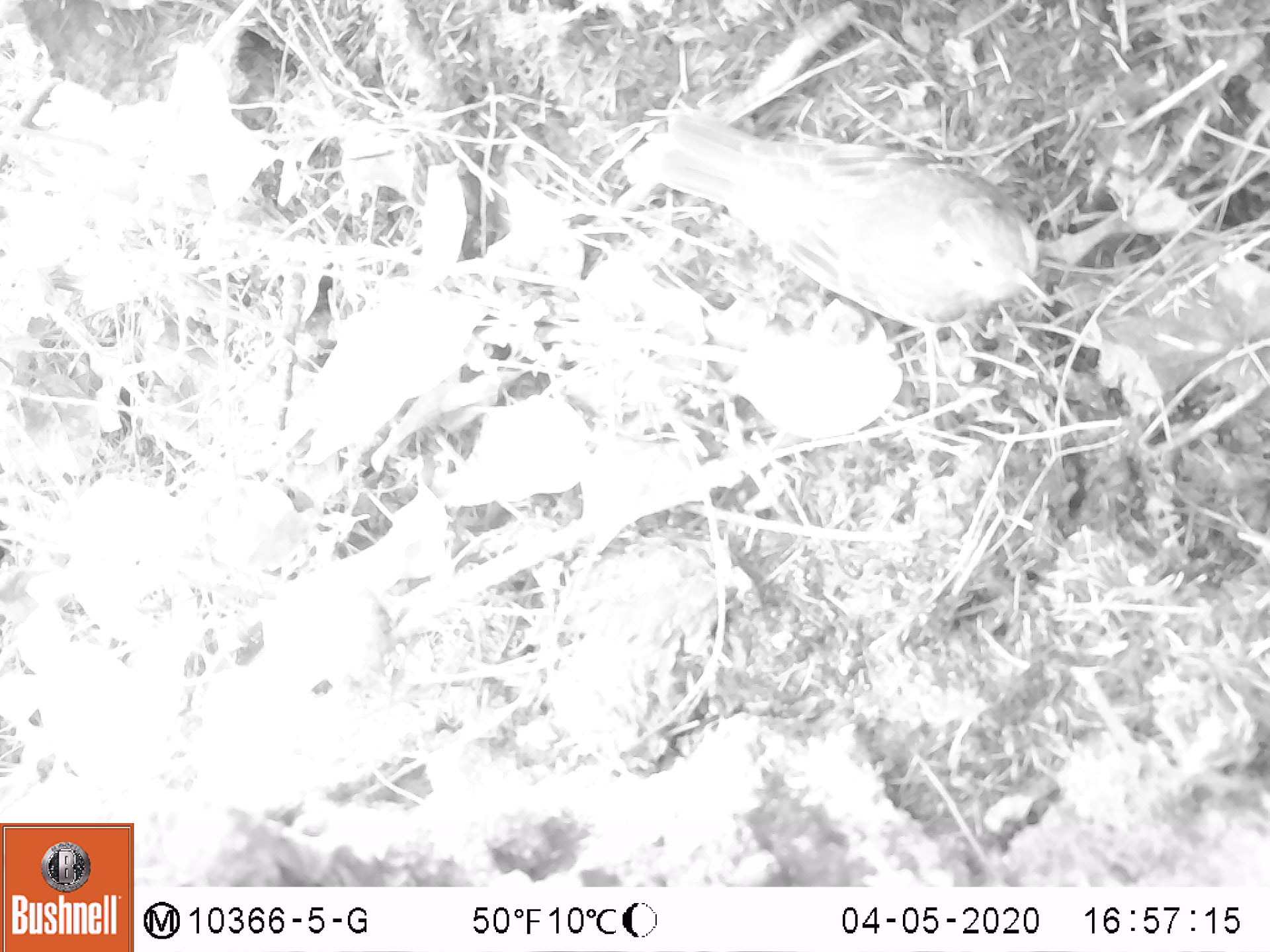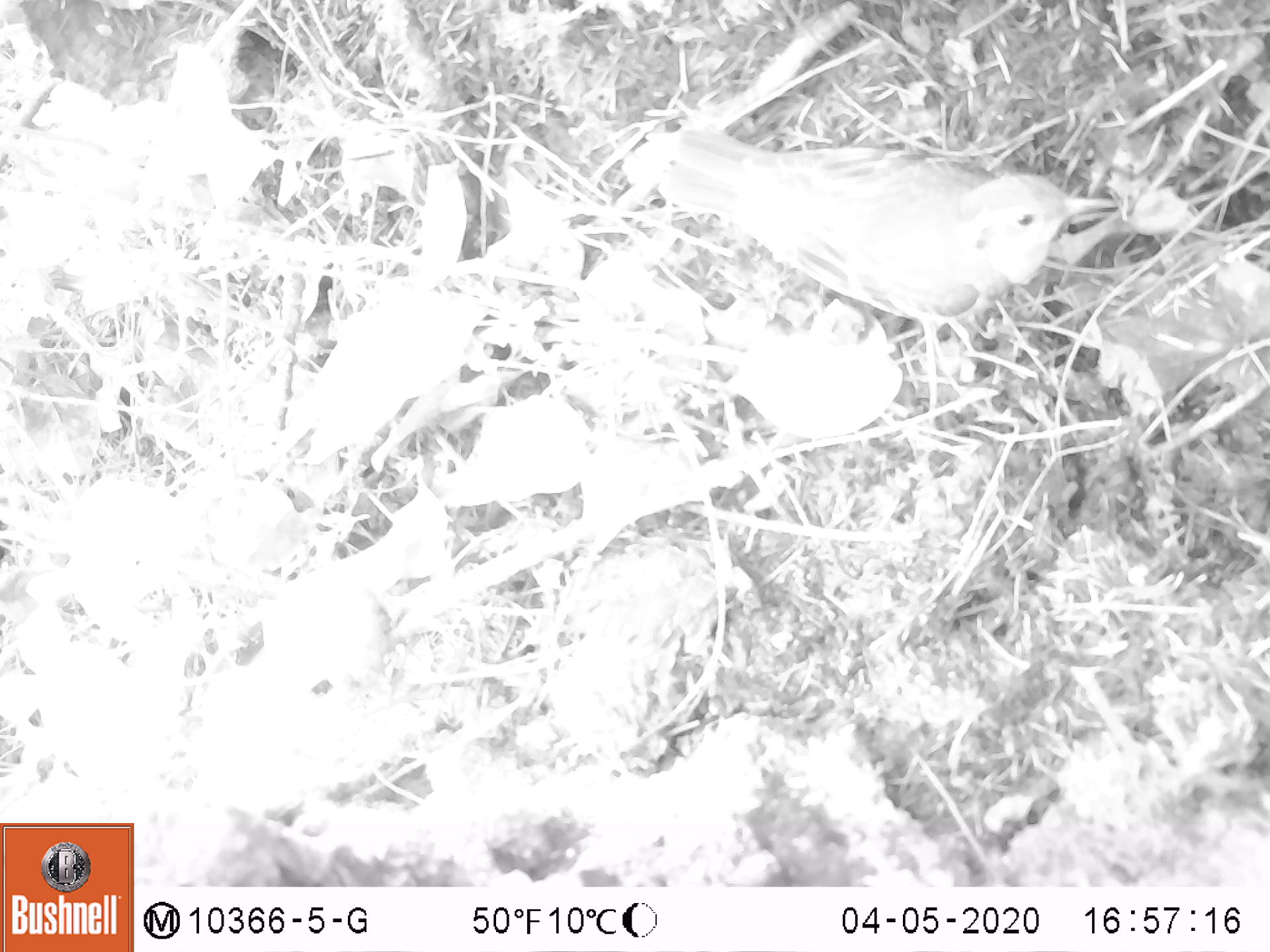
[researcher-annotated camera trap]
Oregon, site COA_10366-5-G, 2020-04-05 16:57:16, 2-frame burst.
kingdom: Animalia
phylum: Chordata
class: Aves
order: Passeriformes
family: Turdidae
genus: Ixoreus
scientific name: Ixoreus naevius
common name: varied thrush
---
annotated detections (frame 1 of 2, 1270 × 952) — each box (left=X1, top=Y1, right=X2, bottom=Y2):
varied thrush: (left=643, top=114, right=1059, bottom=325)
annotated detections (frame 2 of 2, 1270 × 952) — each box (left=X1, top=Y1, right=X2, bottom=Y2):
varied thrush: (left=657, top=129, right=1115, bottom=330)